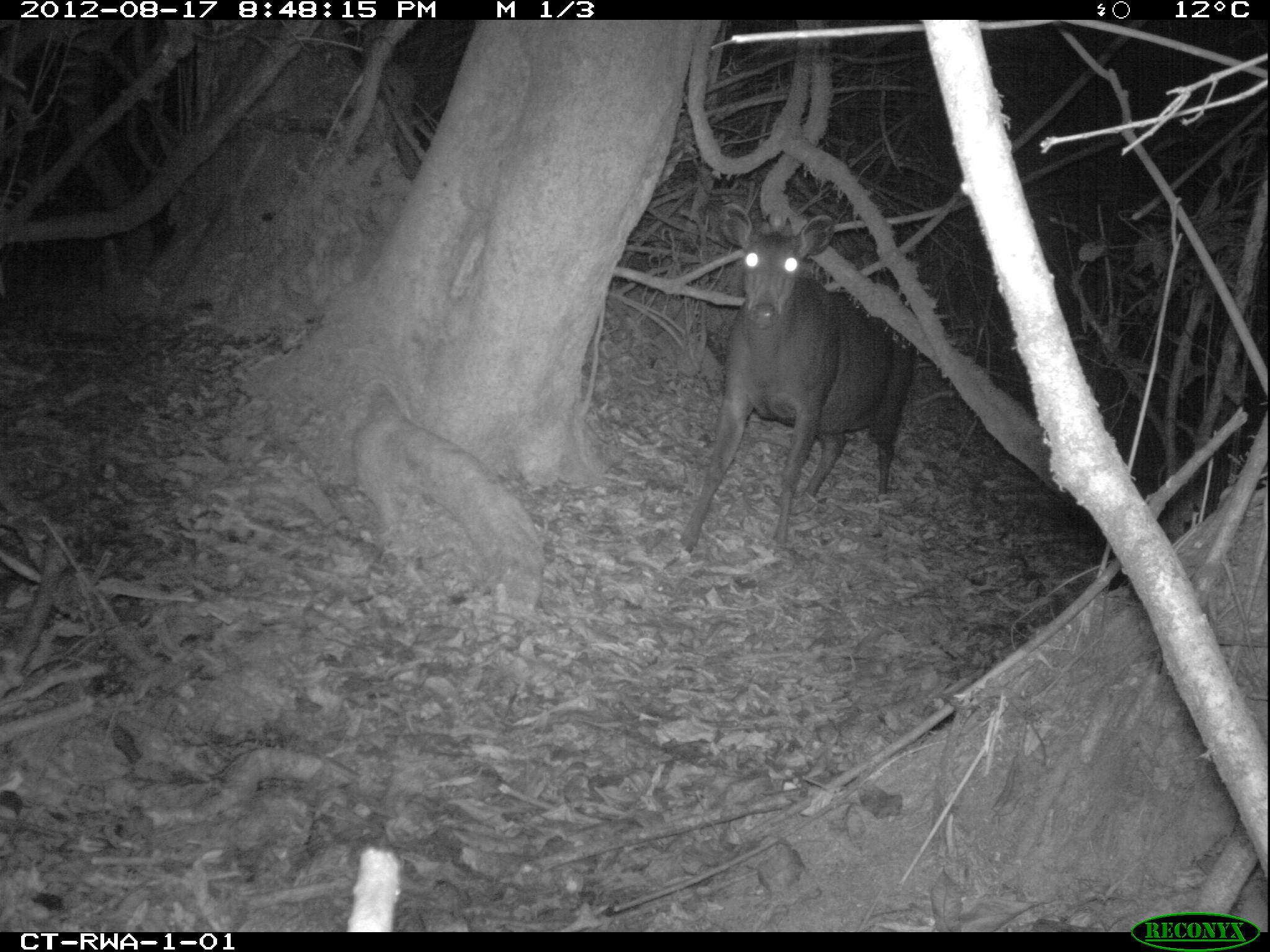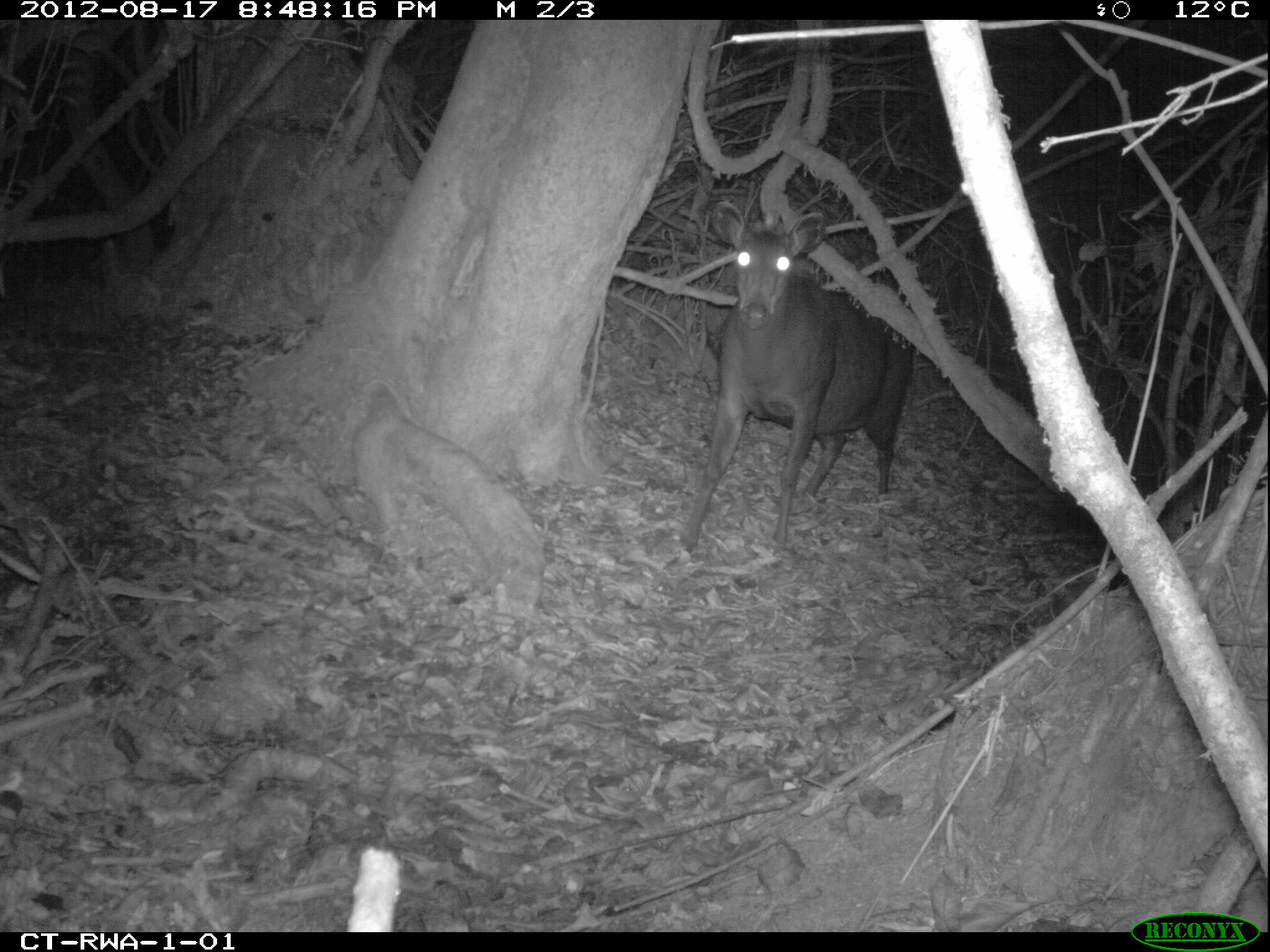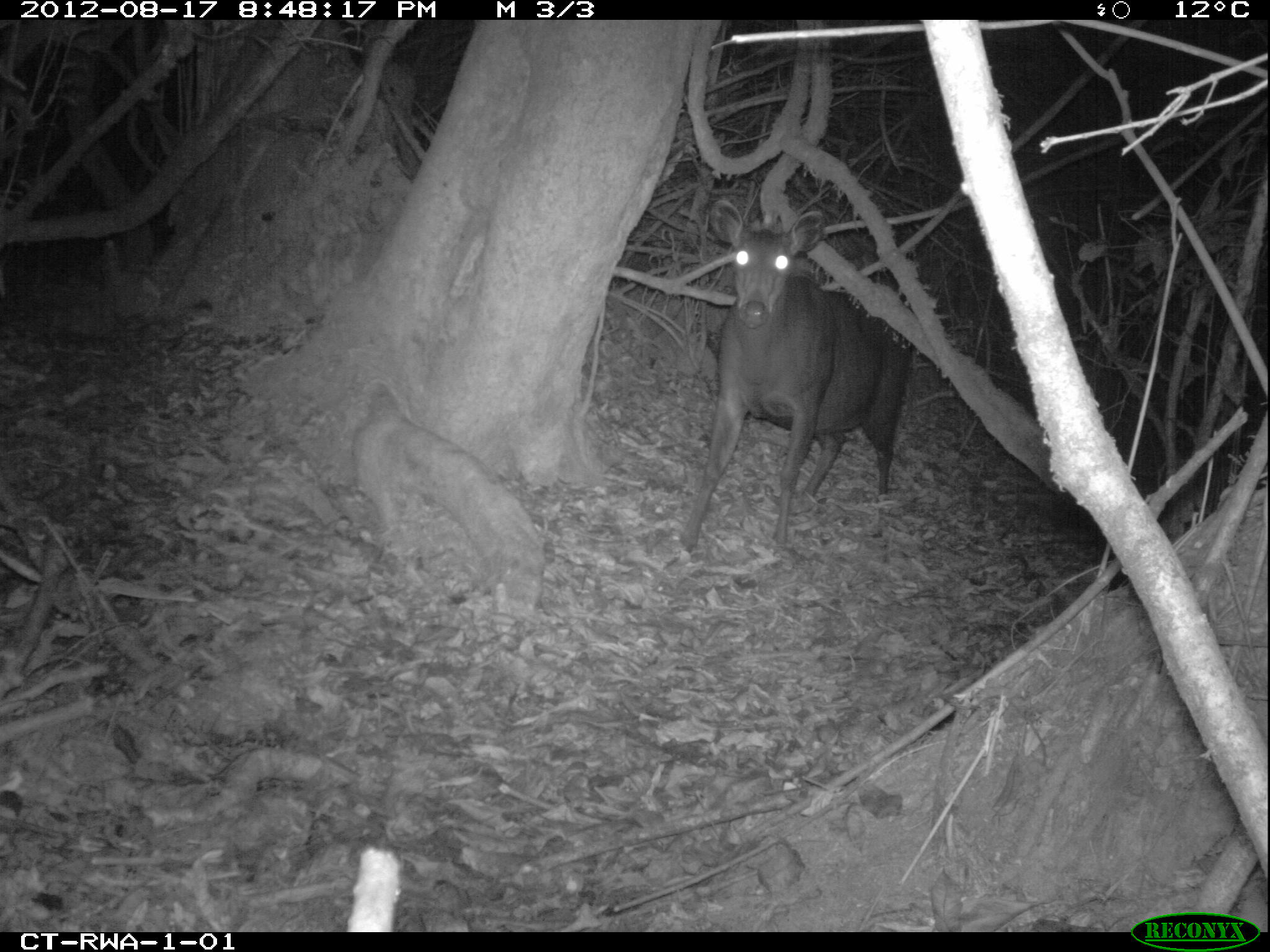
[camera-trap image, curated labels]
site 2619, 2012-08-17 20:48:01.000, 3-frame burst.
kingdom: Animalia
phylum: Chordata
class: Mammalia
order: Artiodactyla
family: Bovidae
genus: Cephalophus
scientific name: Cephalophus silvicultor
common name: light-backed duiker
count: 1